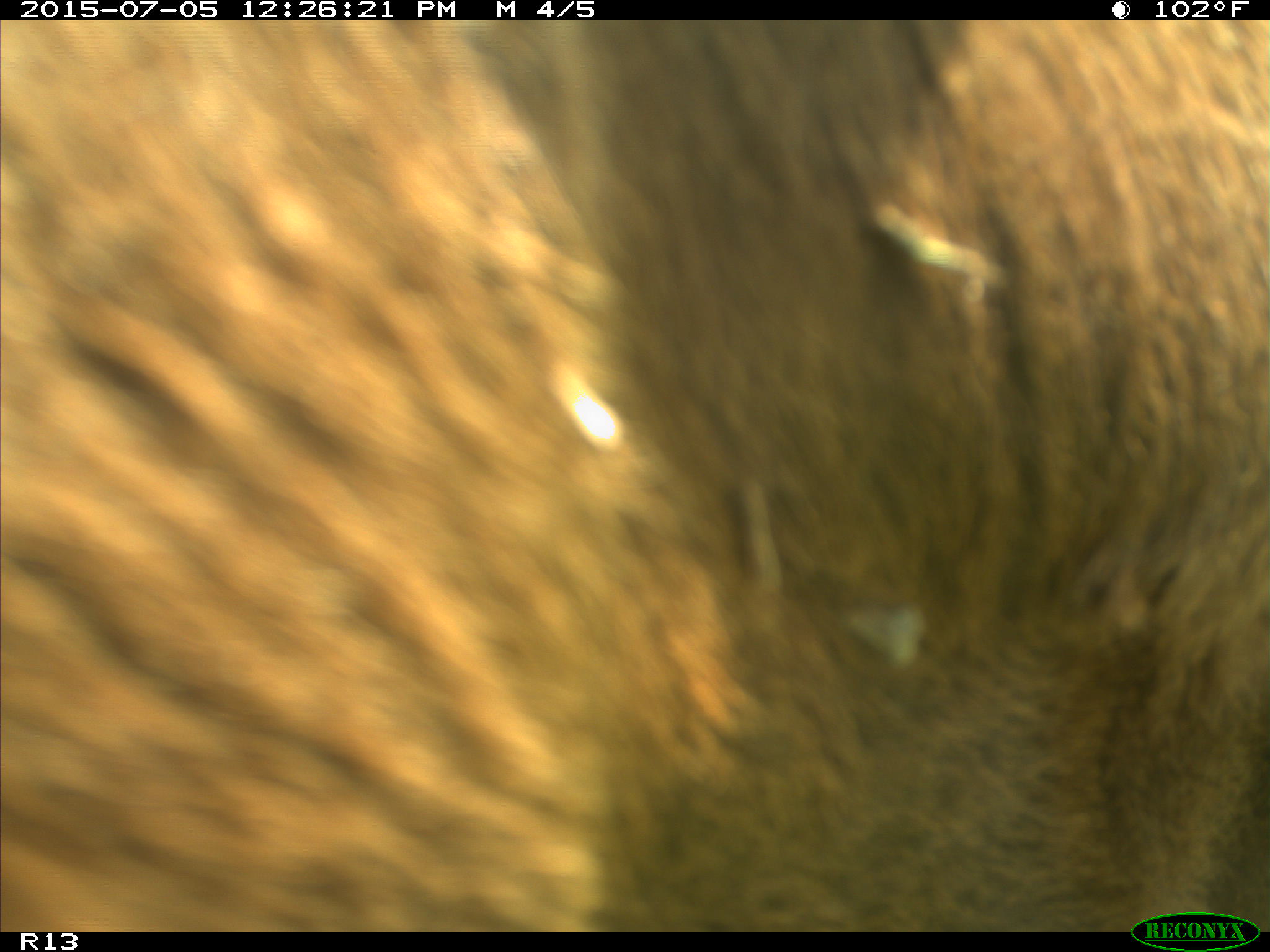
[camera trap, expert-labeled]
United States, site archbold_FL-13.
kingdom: Animalia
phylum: Chordata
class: Mammalia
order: Artiodactyla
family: Bovidae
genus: Bos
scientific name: Bos taurus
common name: domestic cow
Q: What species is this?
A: Bos taurus (domestic cow).